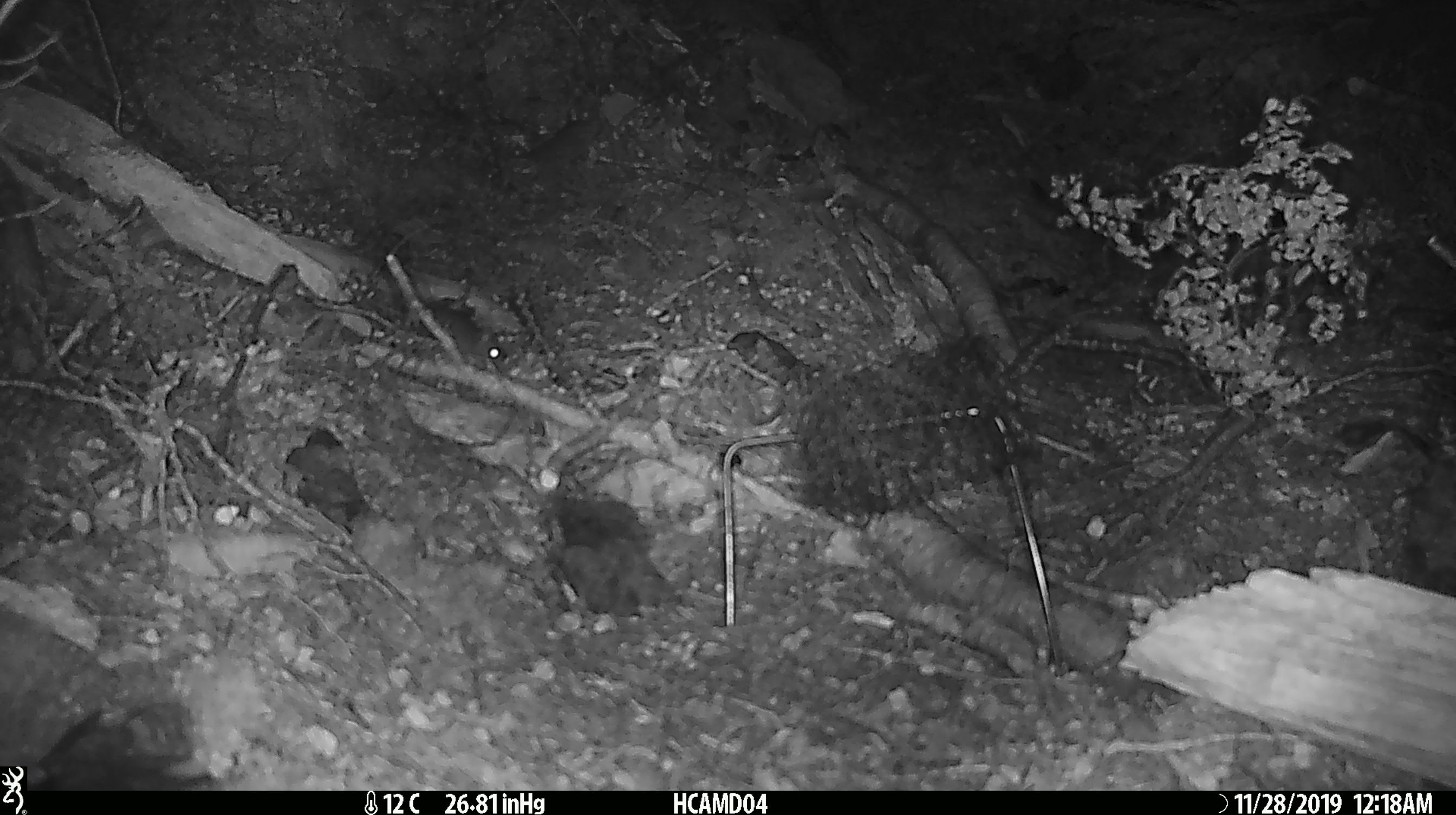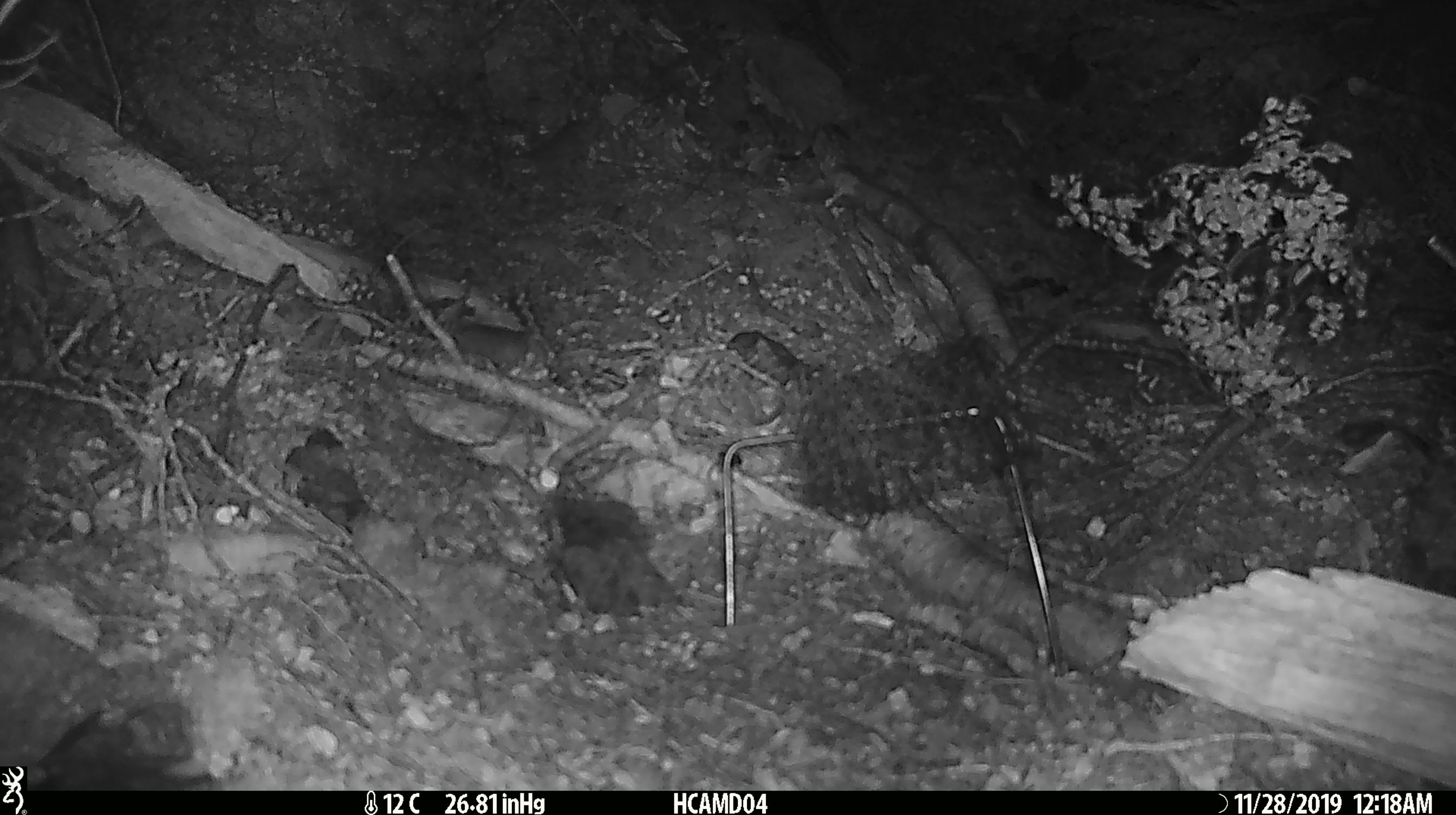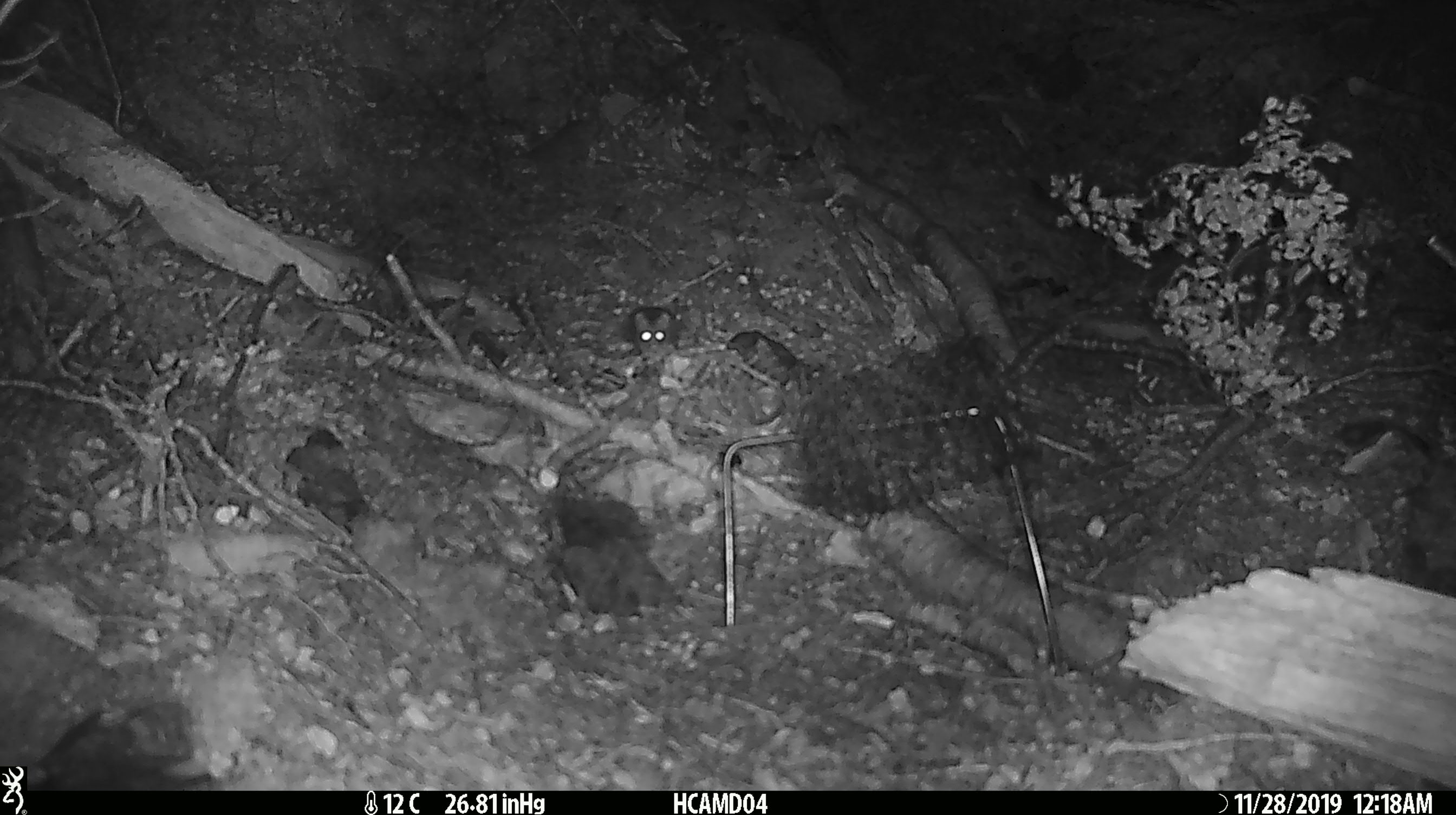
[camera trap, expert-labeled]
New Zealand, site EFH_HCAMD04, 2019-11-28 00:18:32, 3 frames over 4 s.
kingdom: Animalia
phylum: Chordata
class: Mammalia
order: Rodentia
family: Muridae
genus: Mus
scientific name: Mus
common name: mouse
Mouse (Mus).